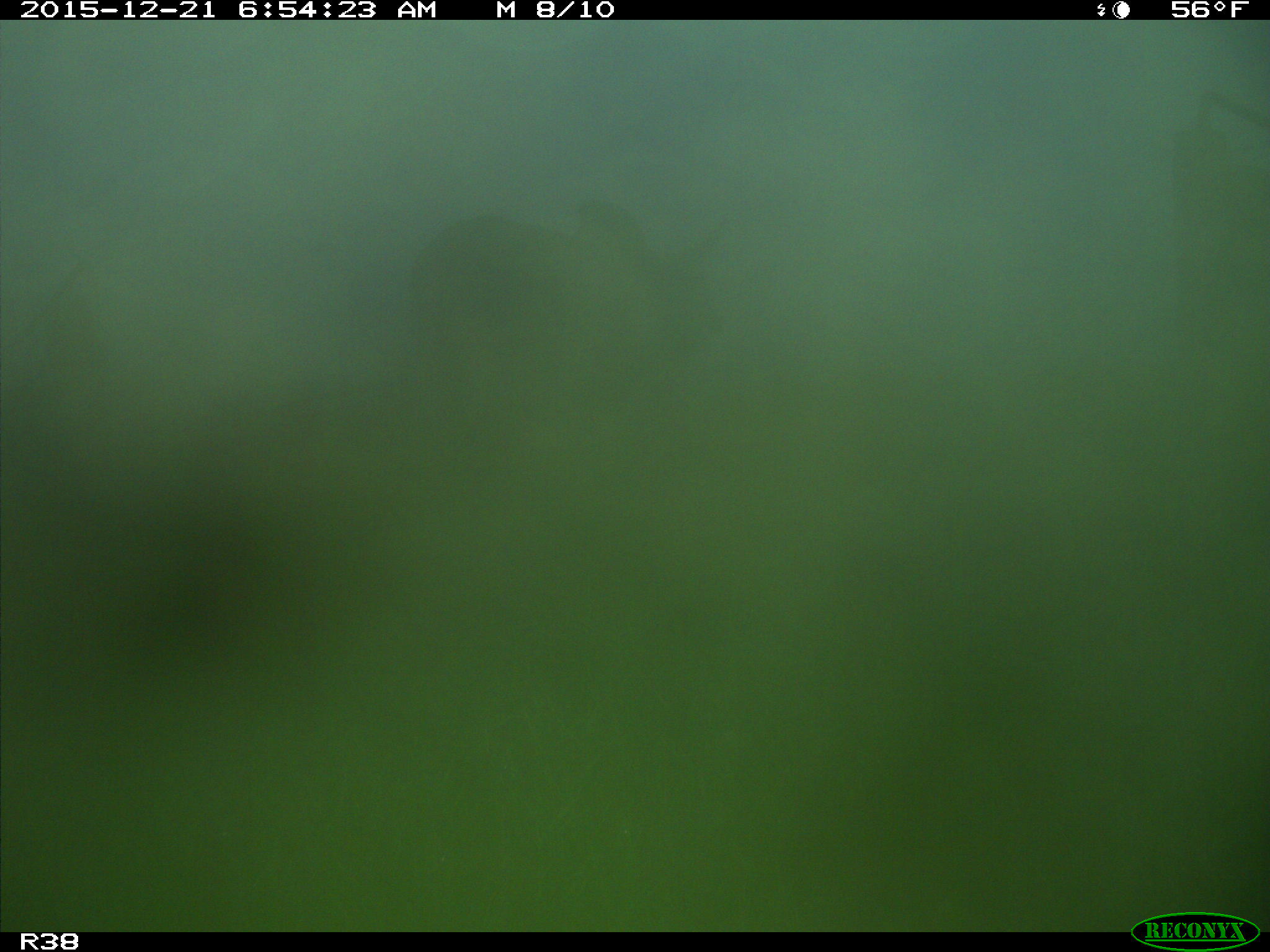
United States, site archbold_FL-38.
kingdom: Animalia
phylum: Chordata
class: Mammalia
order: Artiodactyla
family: Bovidae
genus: Bos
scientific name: Bos taurus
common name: domestic cow